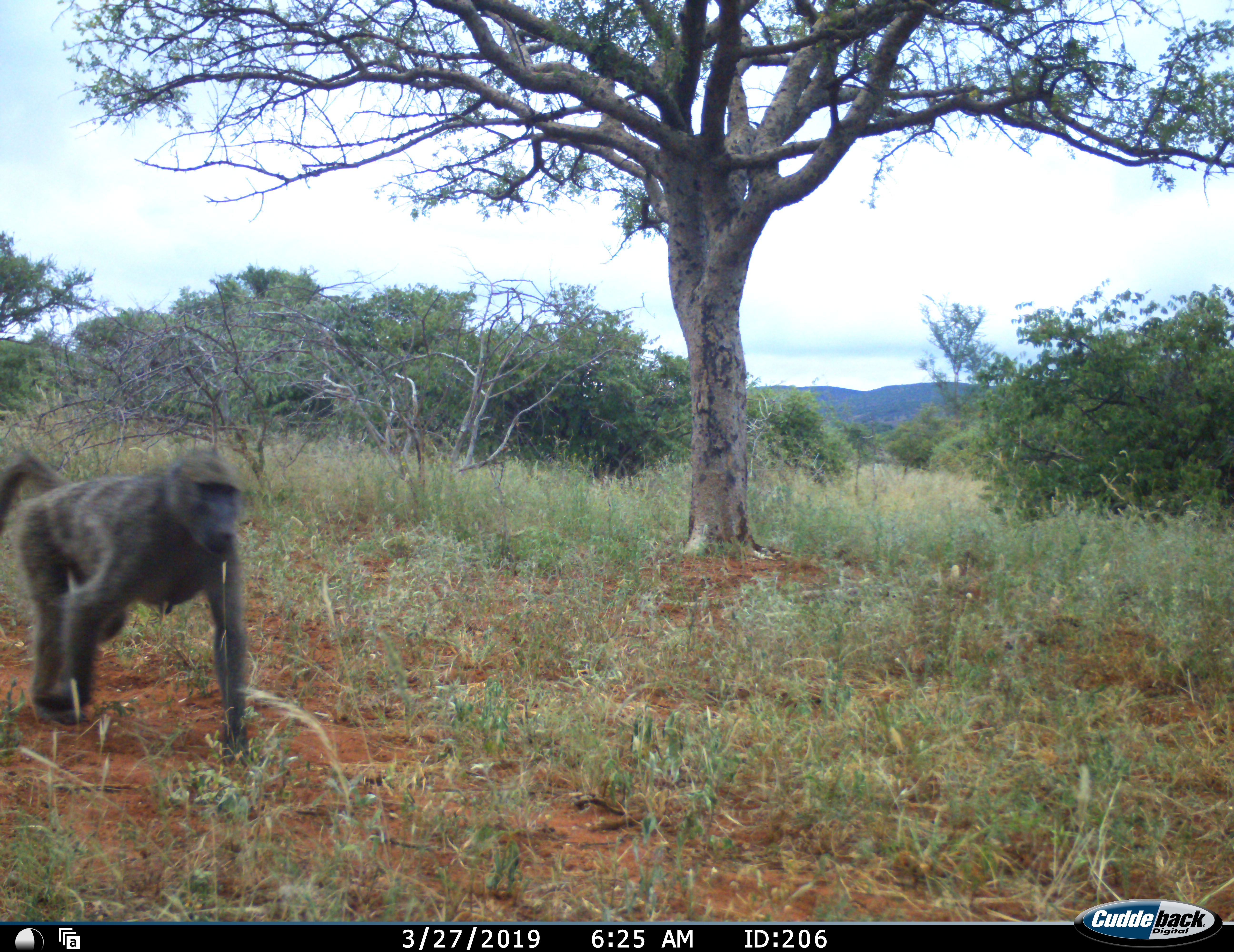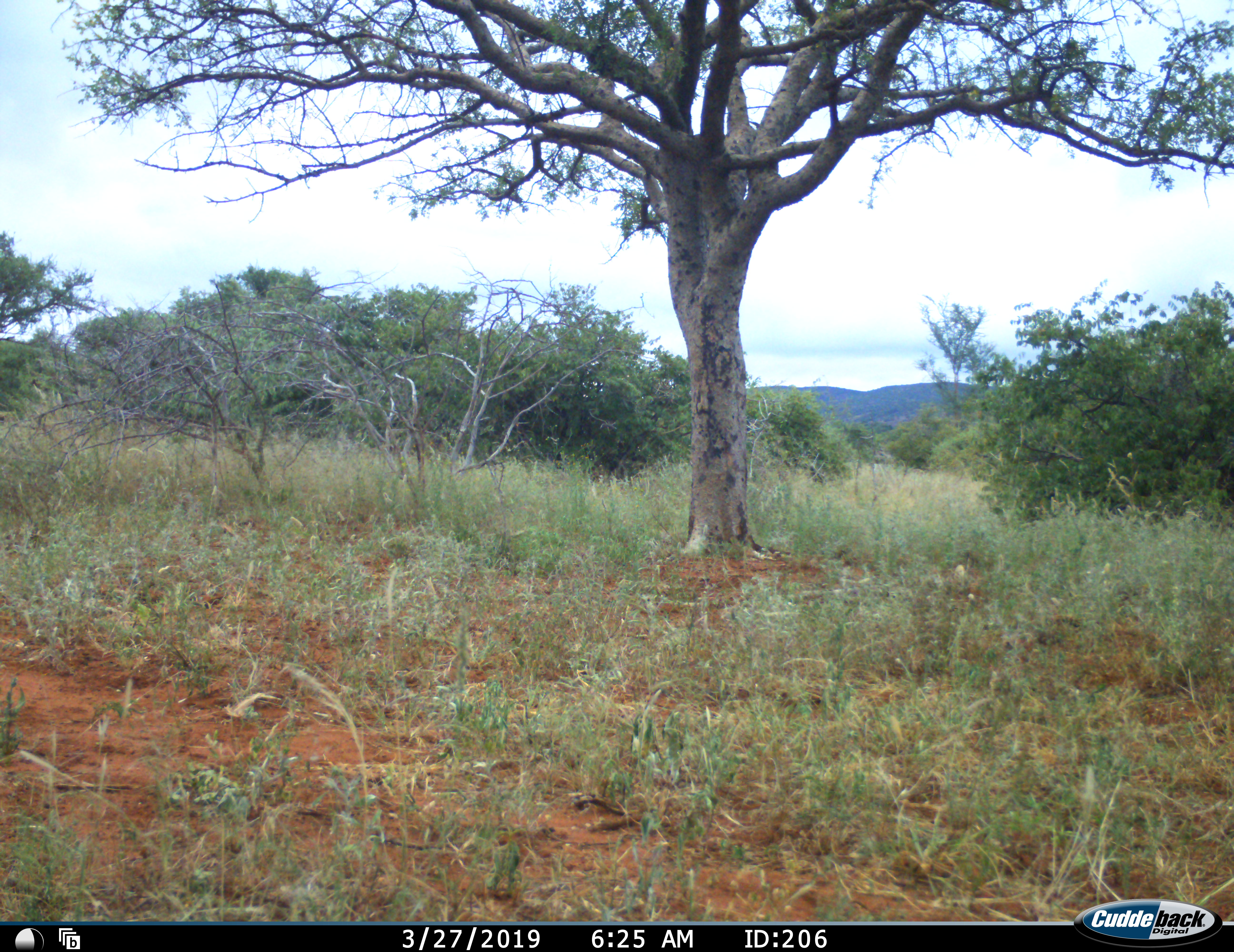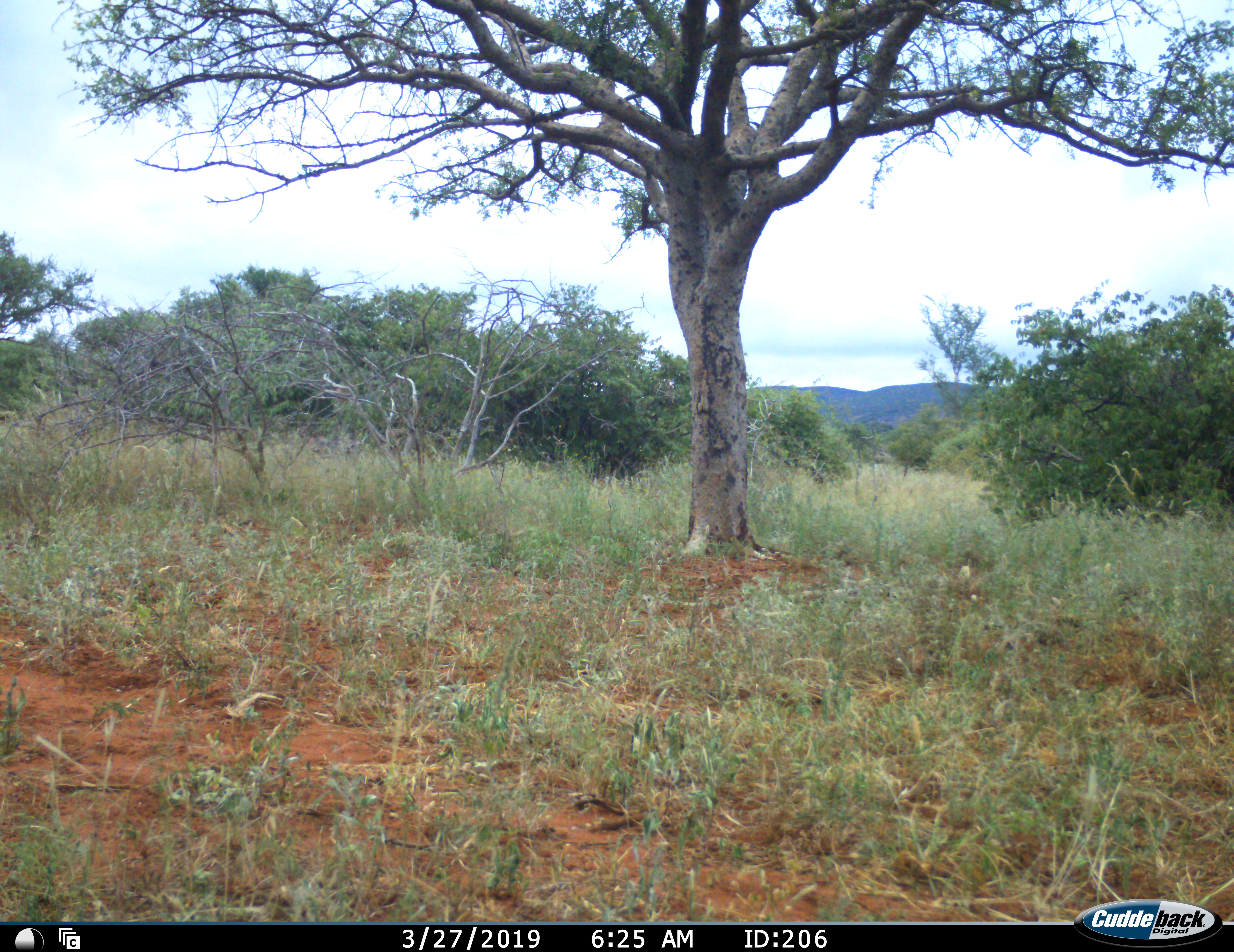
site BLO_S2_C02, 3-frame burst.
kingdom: Animalia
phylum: Chordata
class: Mammalia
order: Primates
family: Cercopithecidae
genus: Papio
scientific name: Papio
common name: baboon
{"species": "baboon (Papio)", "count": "1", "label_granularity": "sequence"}